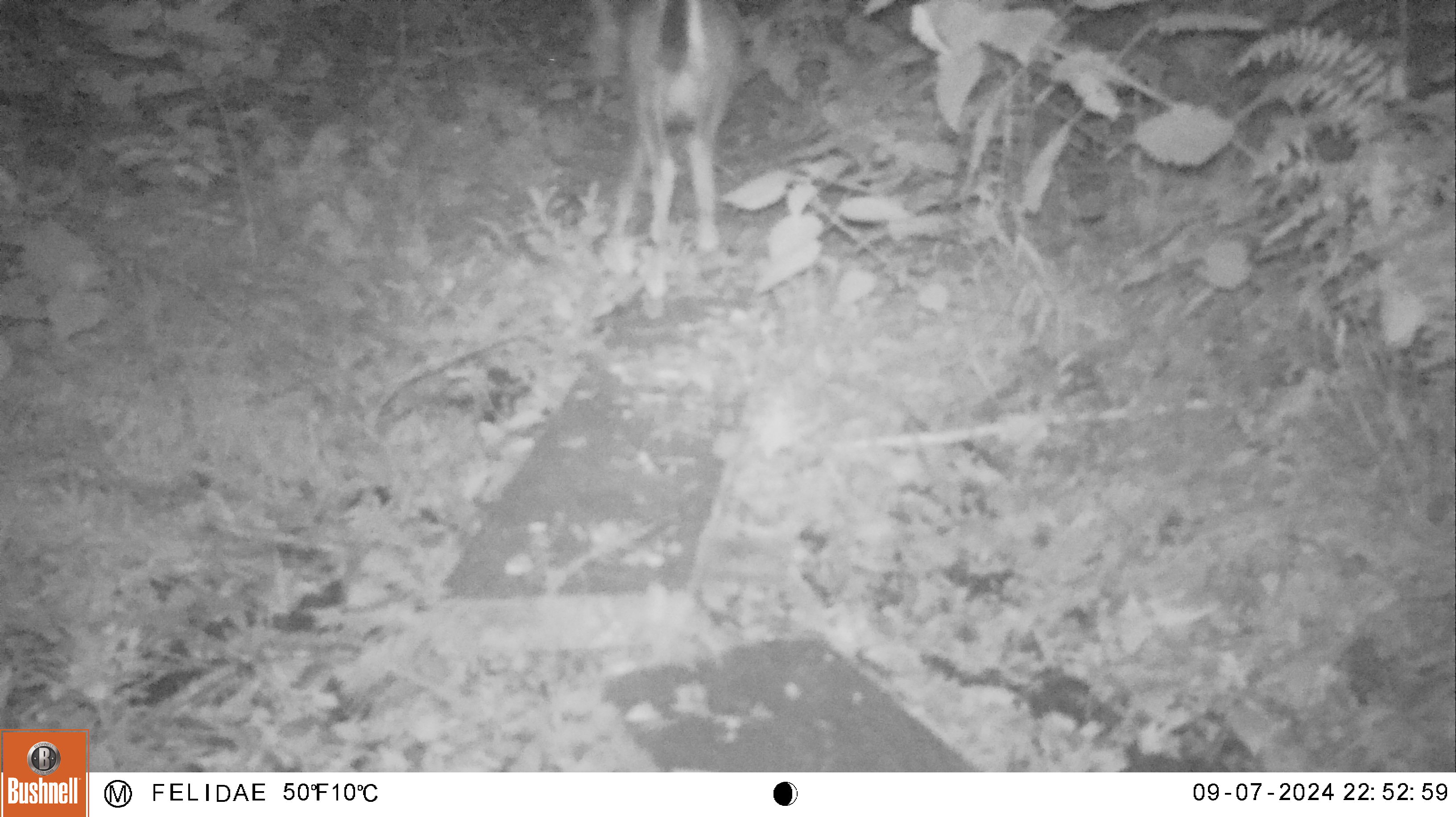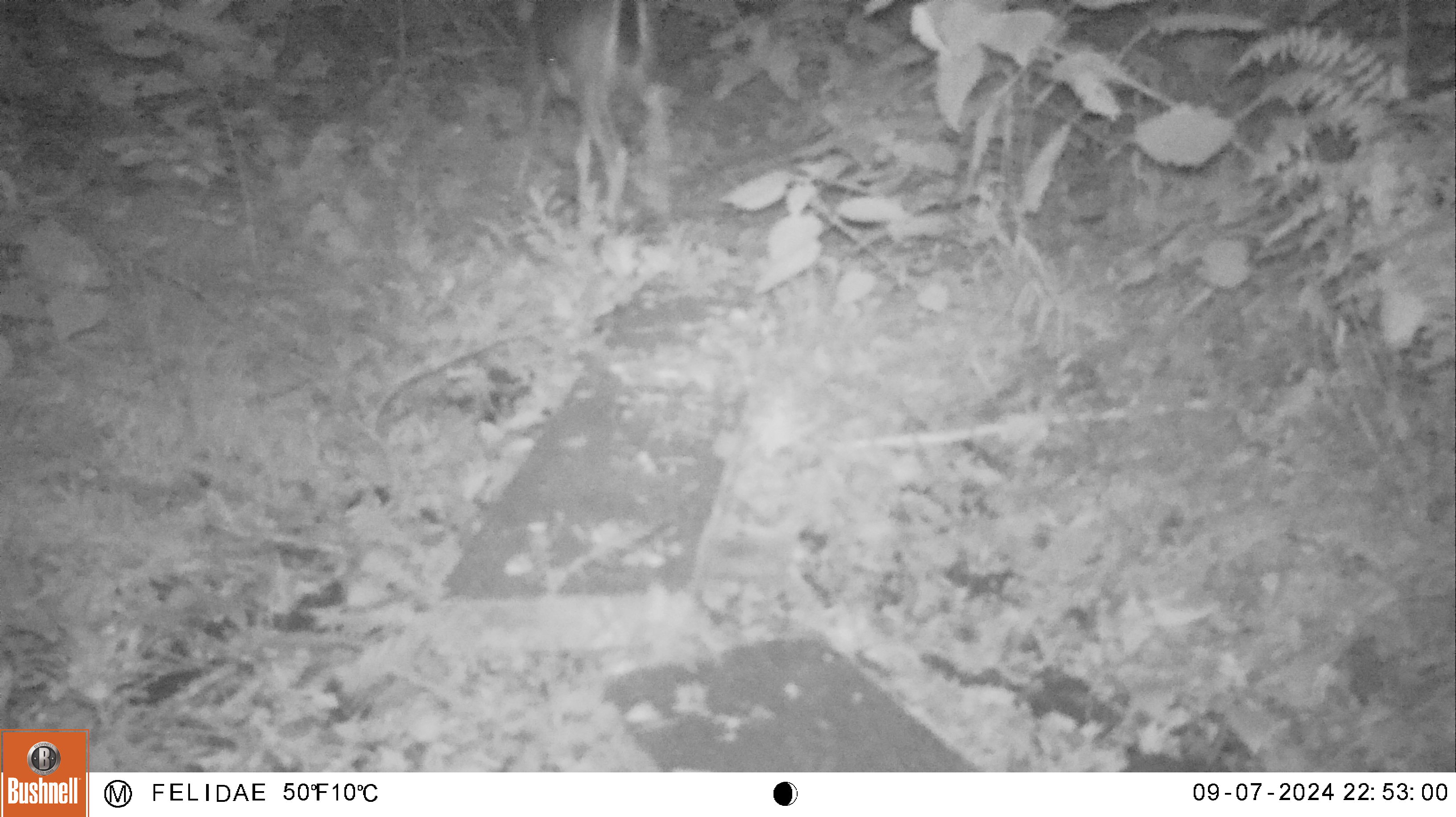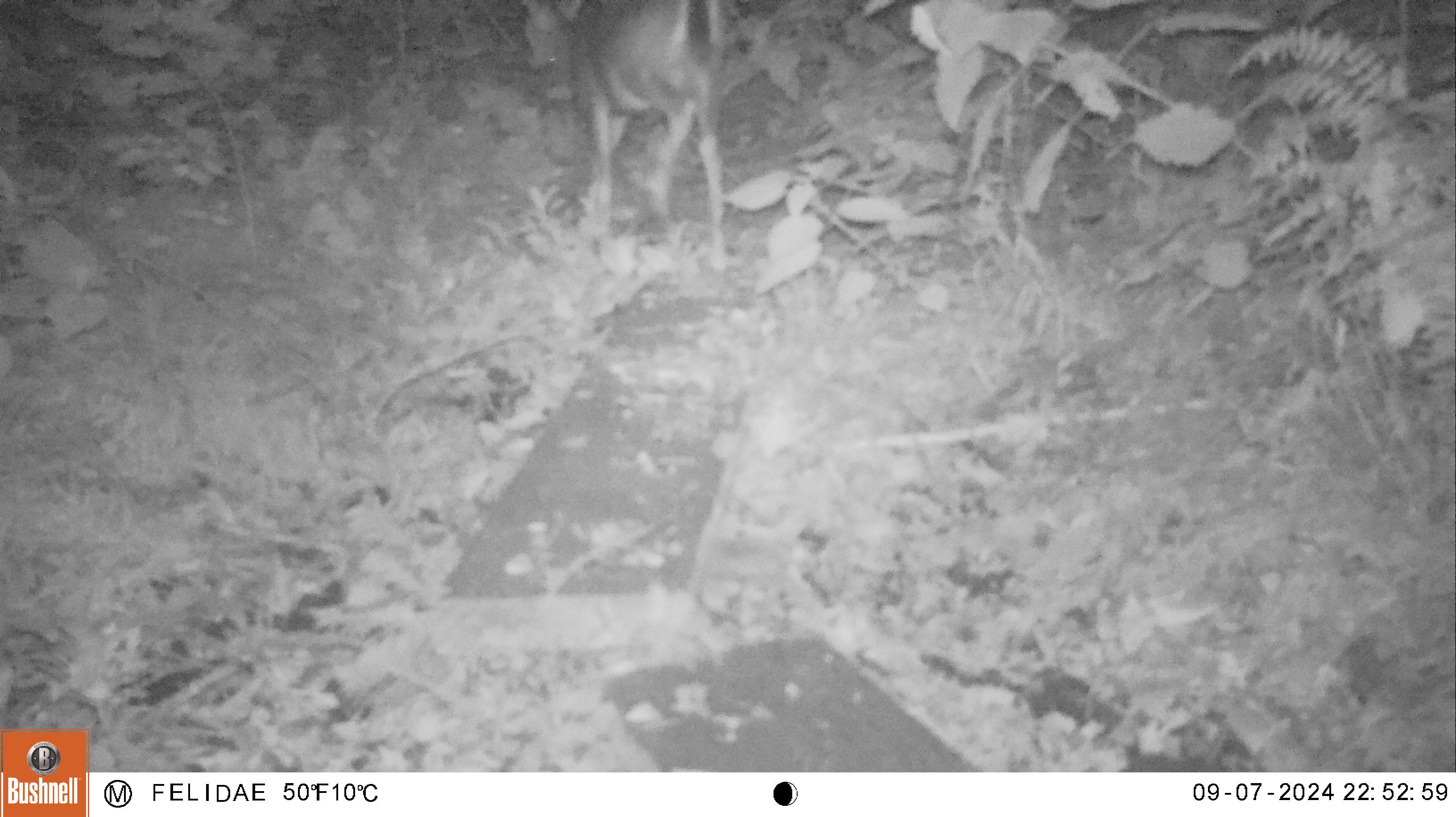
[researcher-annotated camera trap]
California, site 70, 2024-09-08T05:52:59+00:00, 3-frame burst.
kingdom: Animalia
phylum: Chordata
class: Mammalia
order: Artiodactyla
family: Cervidae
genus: Odocoileus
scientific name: Odocoileus hemionus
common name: mule deer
Mule deer (Odocoileus hemionus).